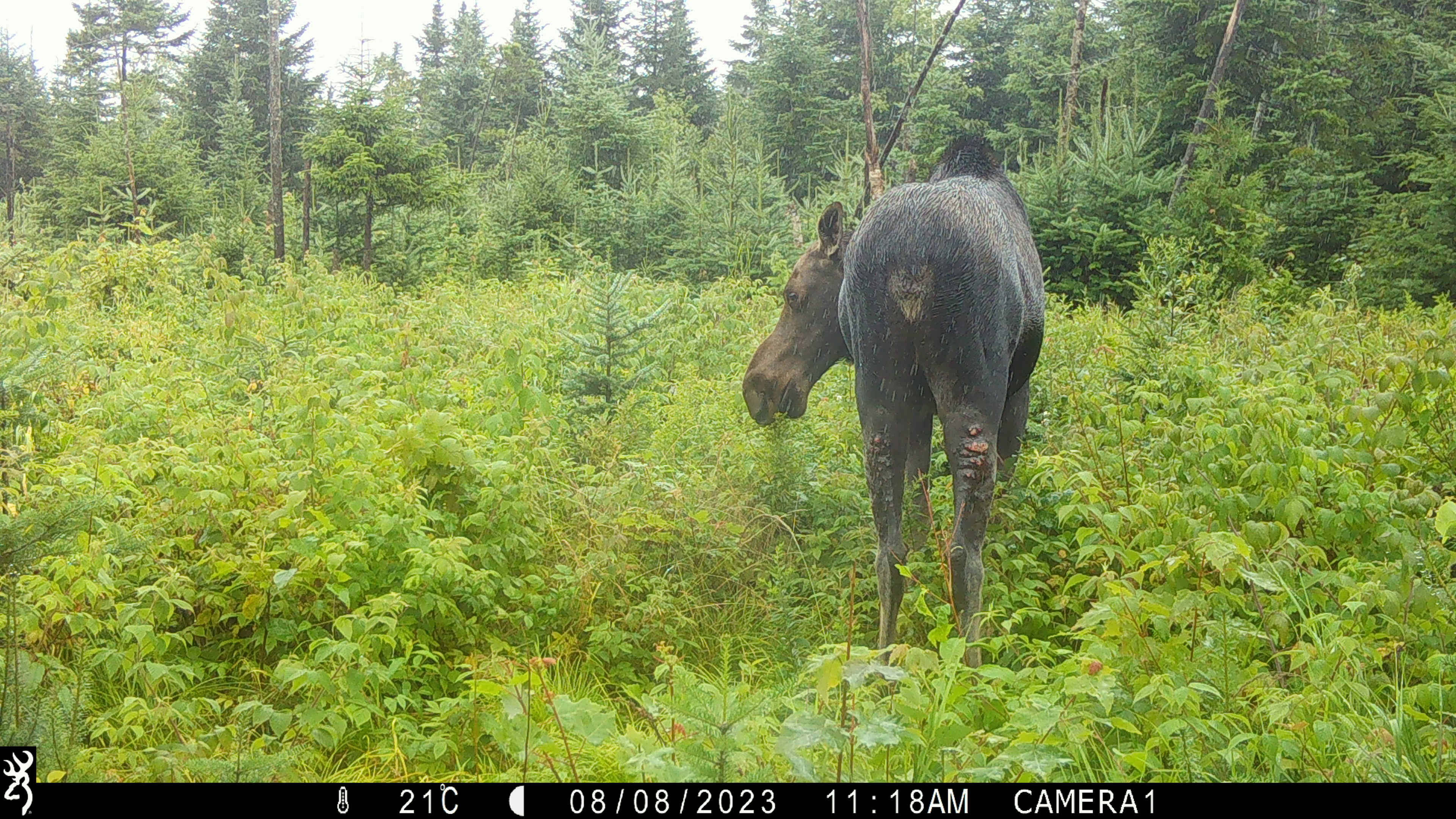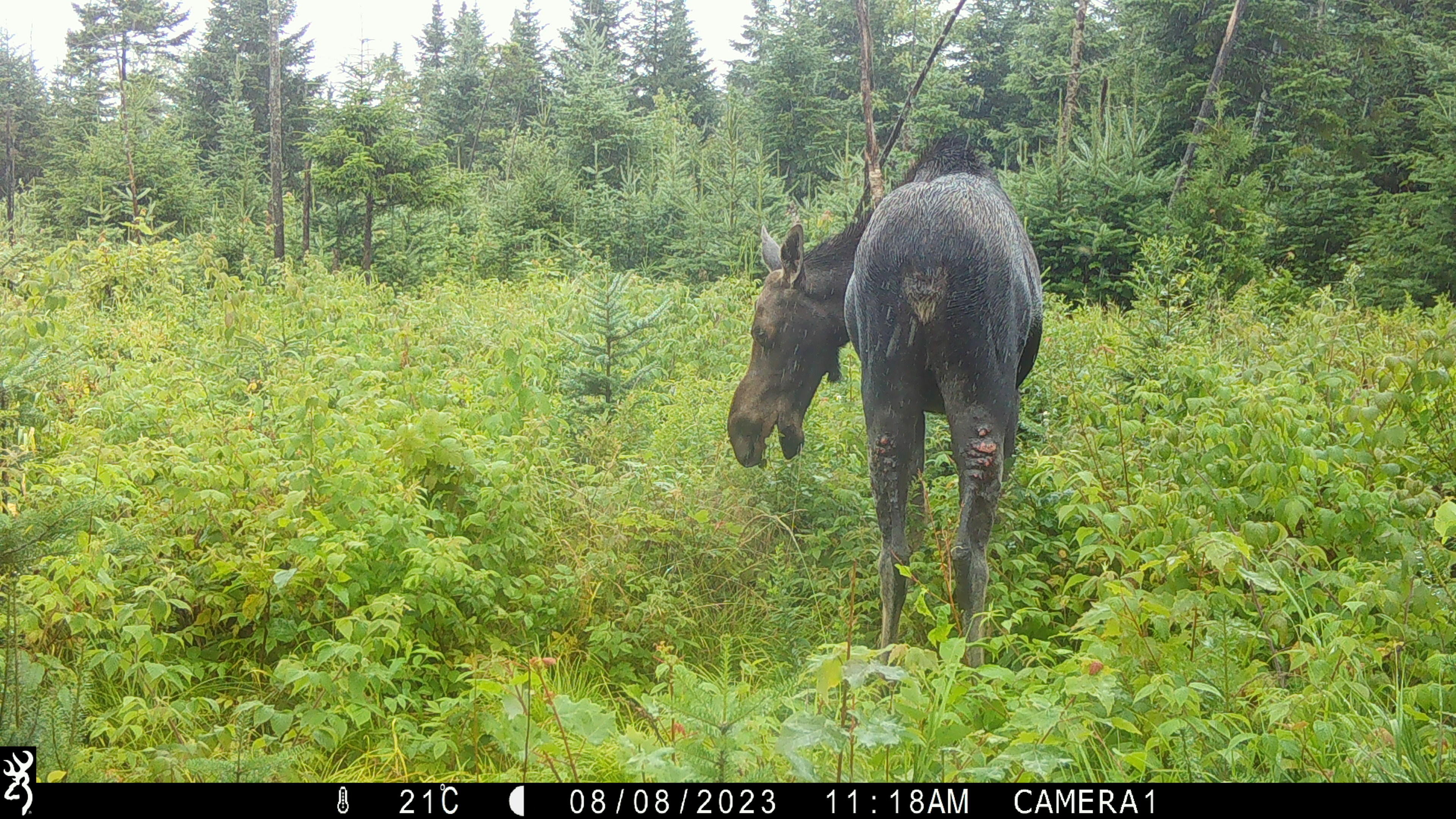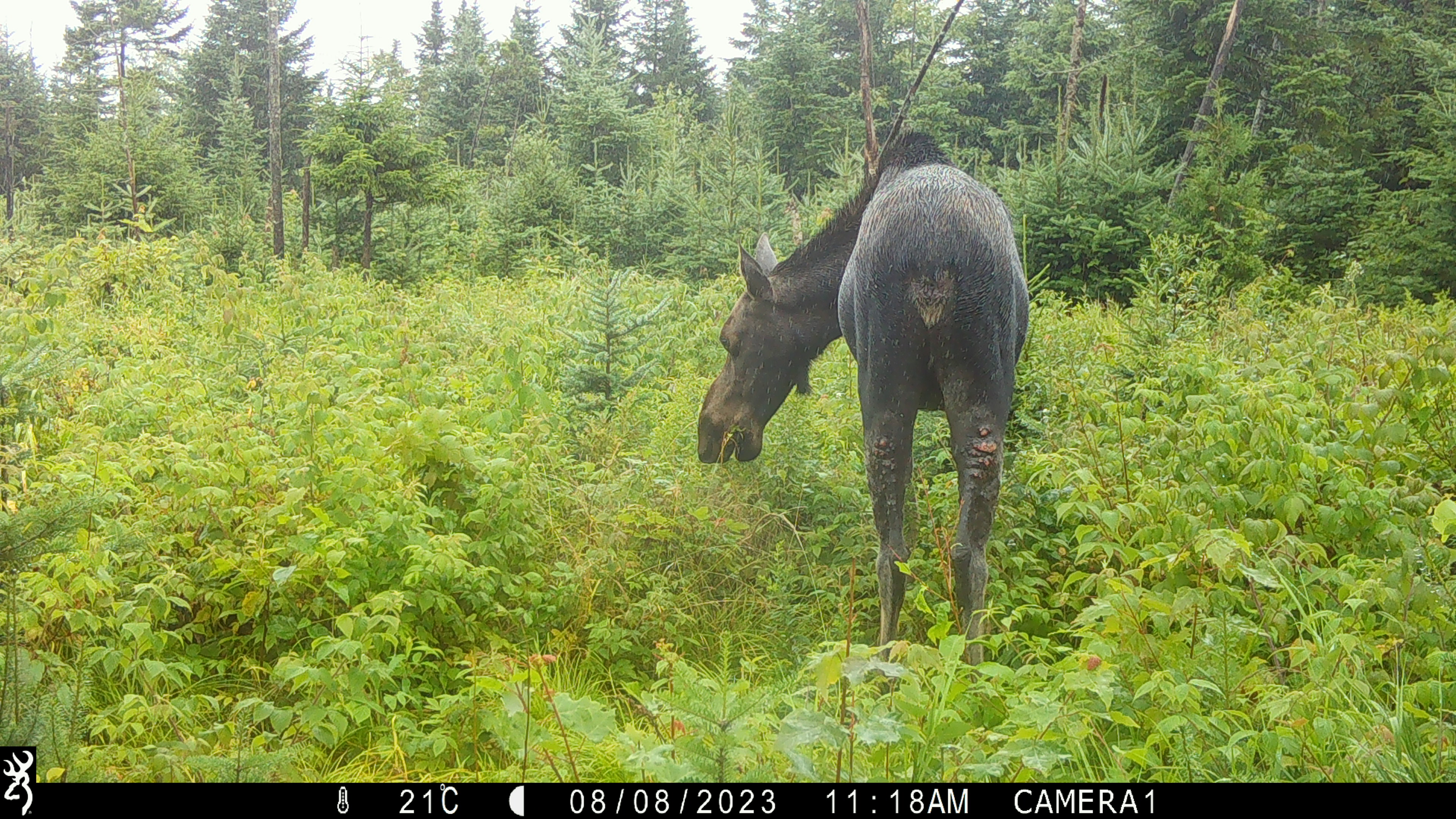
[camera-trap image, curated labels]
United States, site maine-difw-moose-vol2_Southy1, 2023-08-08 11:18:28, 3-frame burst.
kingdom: Animalia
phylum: Chordata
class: Mammalia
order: Artiodactyla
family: Cervidae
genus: Alces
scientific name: Alces alces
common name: moose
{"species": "moose (Alces alces)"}